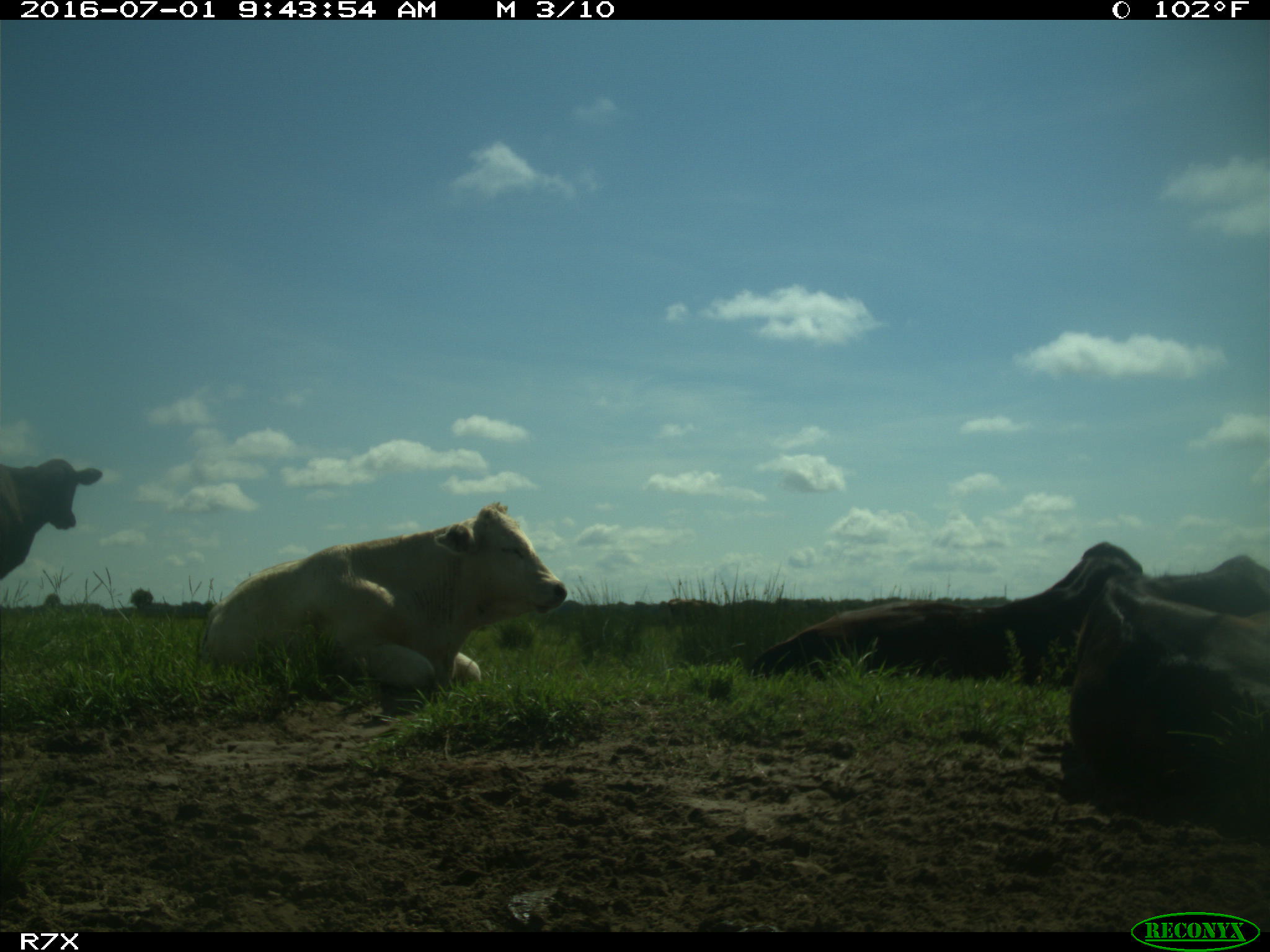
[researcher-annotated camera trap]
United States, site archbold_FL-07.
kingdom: Animalia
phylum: Chordata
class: Mammalia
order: Artiodactyla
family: Bovidae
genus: Bos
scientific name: Bos taurus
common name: domestic cow